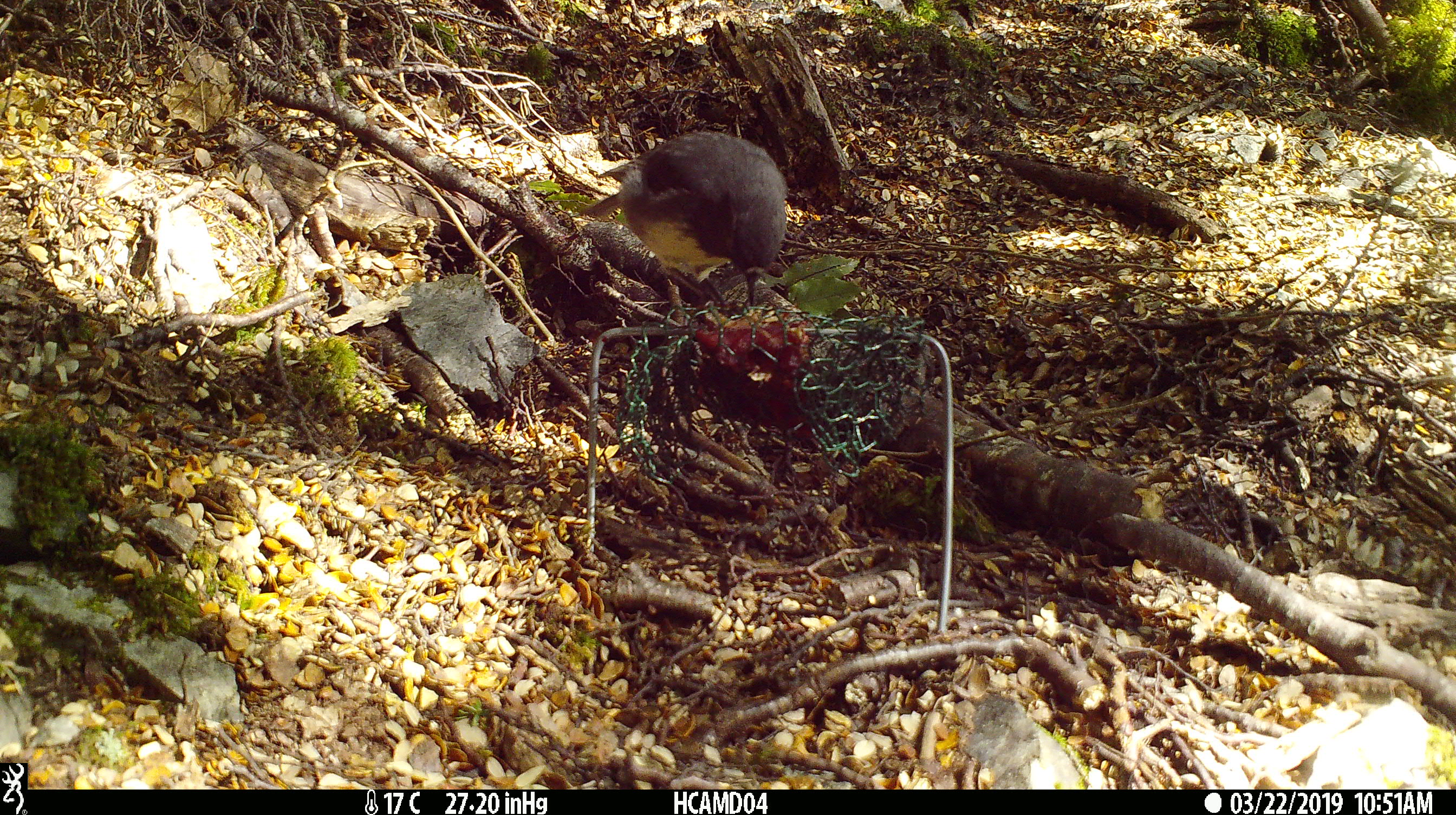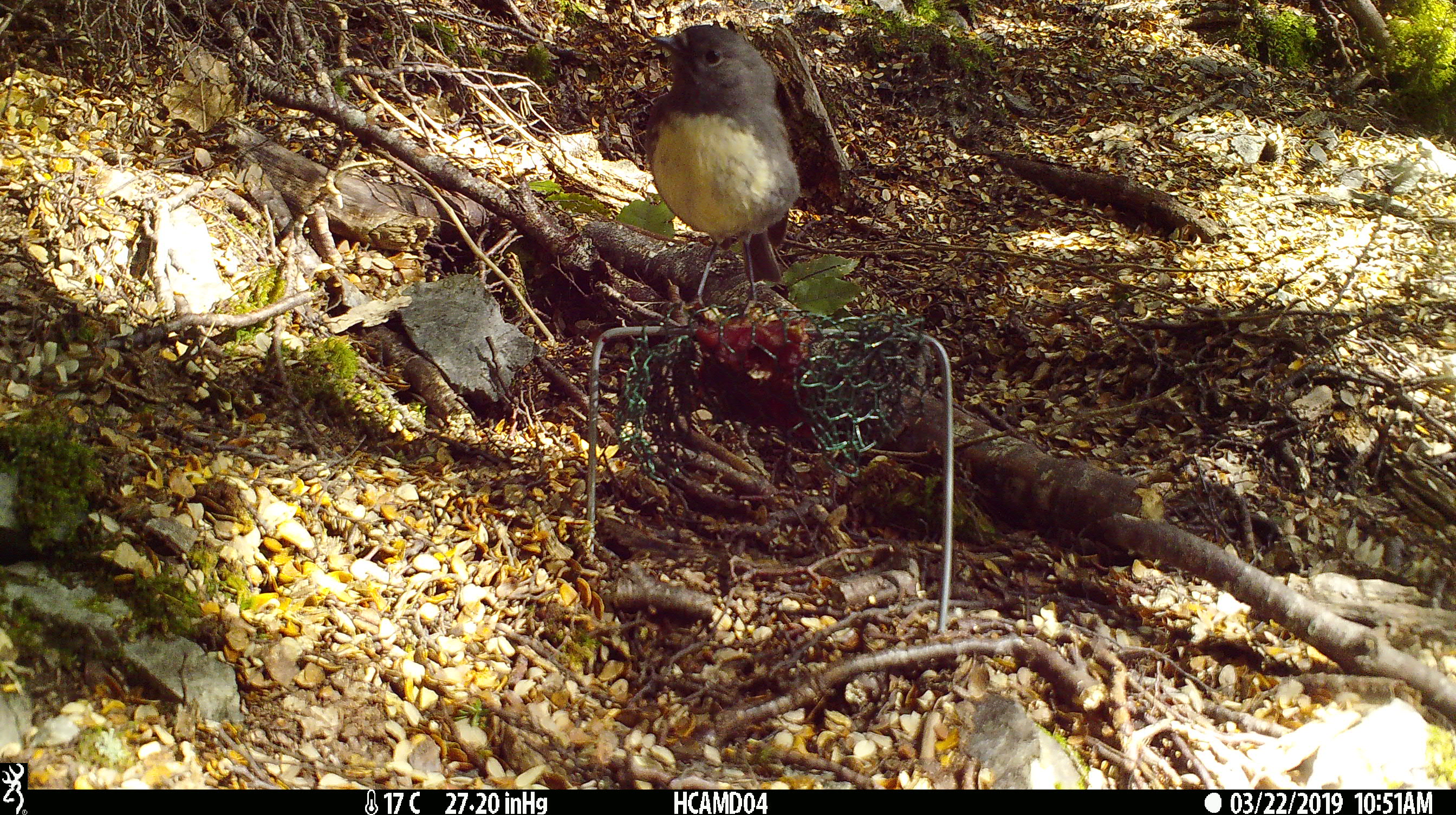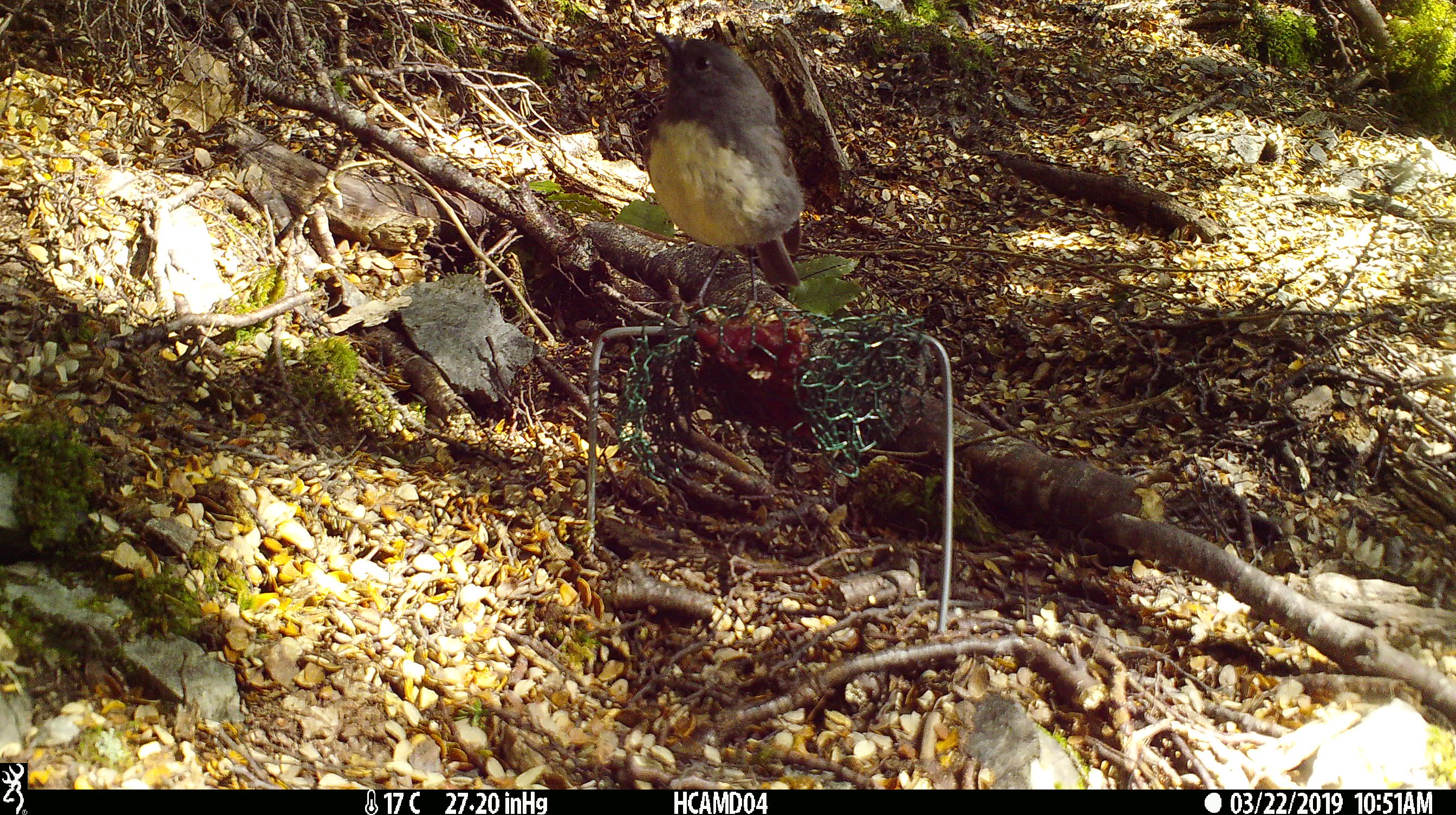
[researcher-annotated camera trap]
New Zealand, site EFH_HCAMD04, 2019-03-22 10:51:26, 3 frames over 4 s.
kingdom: Animalia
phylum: Chordata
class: Aves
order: Passeriformes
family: Petroicidae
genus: Petroica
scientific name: Petroica australis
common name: new zealand robin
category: robin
Robin (new zealand robin) (Petroica australis).